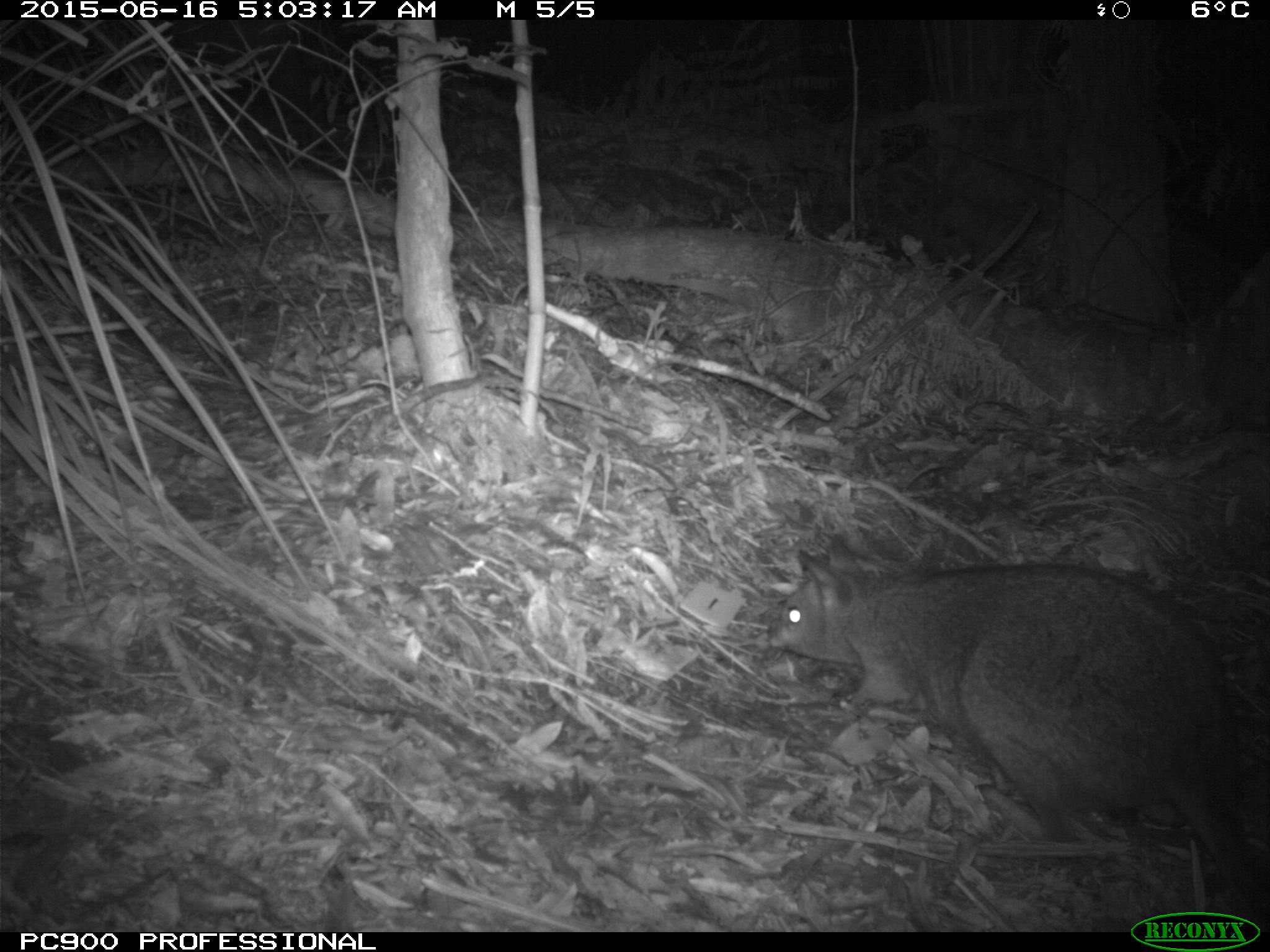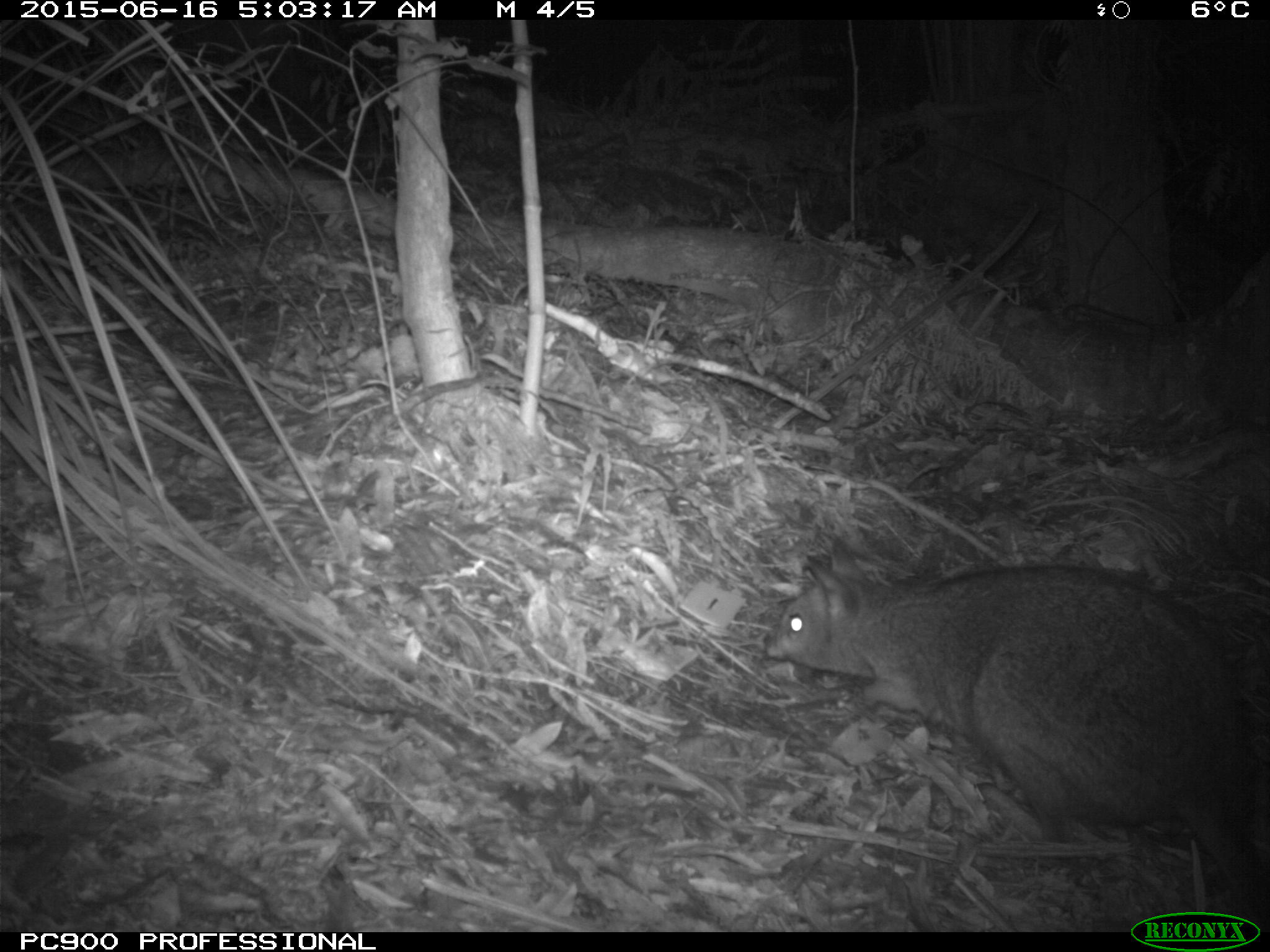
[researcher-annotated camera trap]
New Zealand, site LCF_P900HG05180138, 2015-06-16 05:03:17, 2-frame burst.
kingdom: Animalia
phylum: Chordata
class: Mammalia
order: Diprotodontia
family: Macropodidae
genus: Notamacropus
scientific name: Notamacropus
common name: wallaby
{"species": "wallaby (Notamacropus)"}